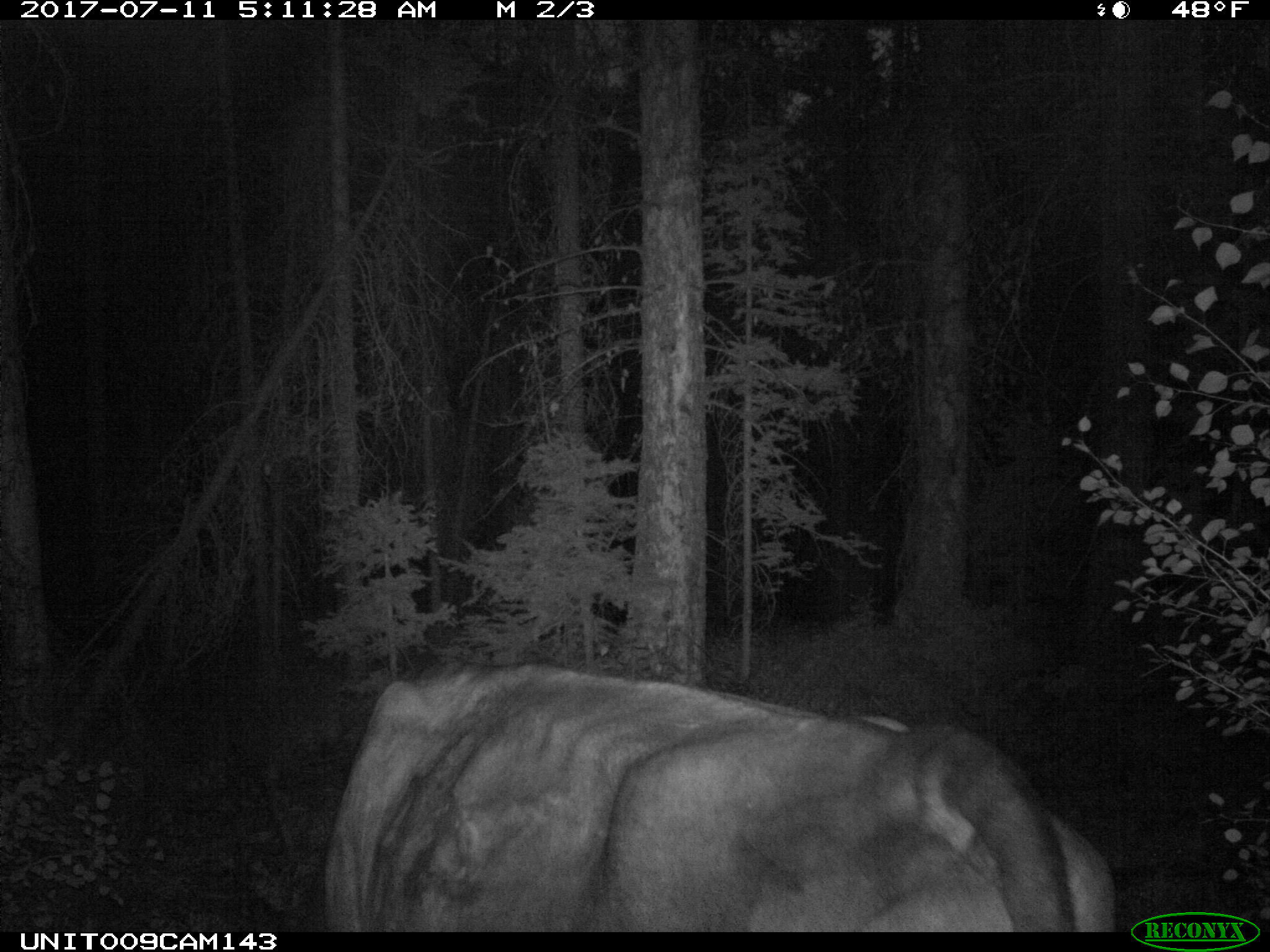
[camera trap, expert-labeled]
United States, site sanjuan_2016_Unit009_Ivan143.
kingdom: Animalia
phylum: Chordata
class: Mammalia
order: Artiodactyla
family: Bovidae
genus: Bos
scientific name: Bos taurus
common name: domestic cow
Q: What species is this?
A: Bos taurus (domestic cow).